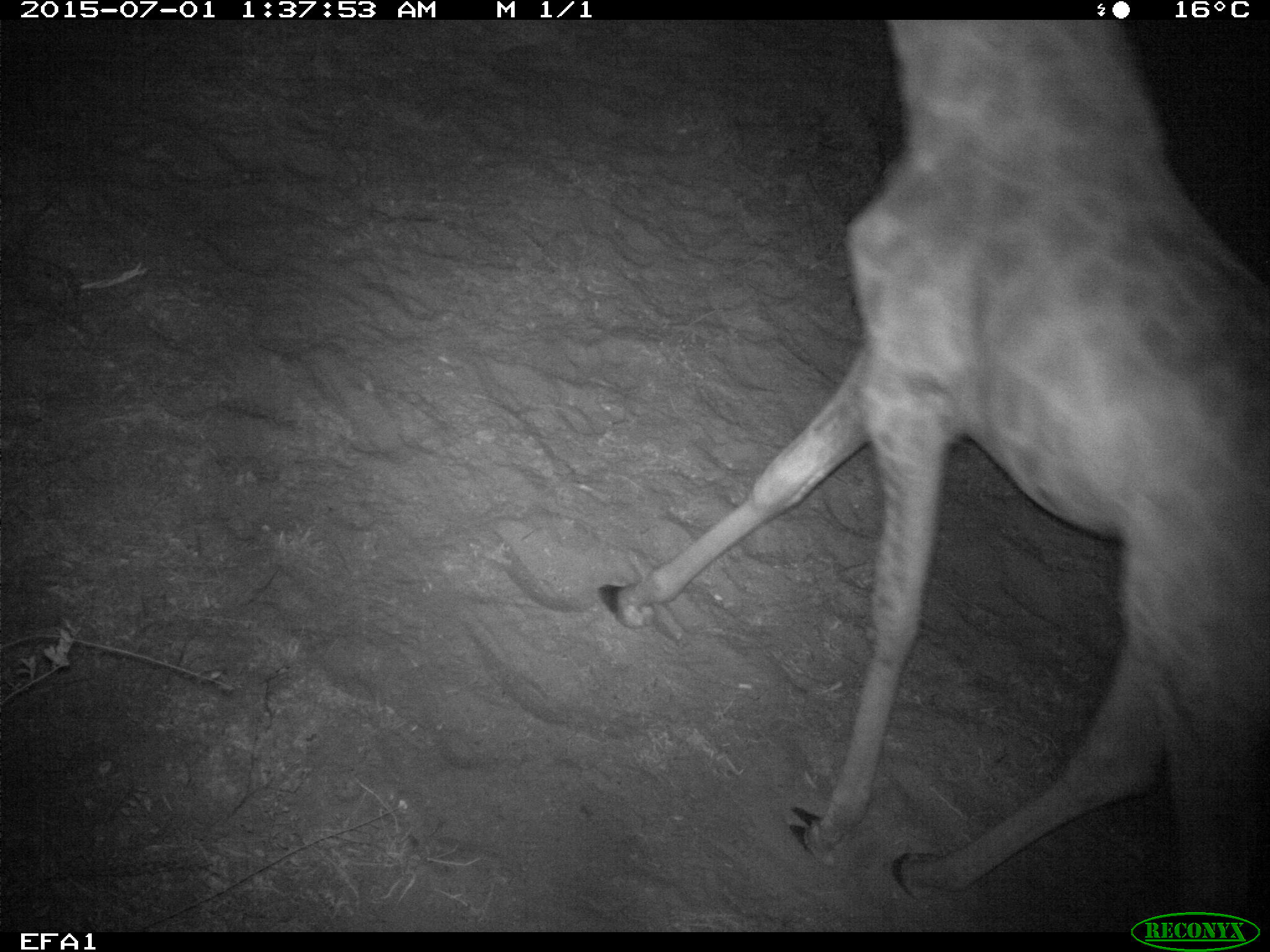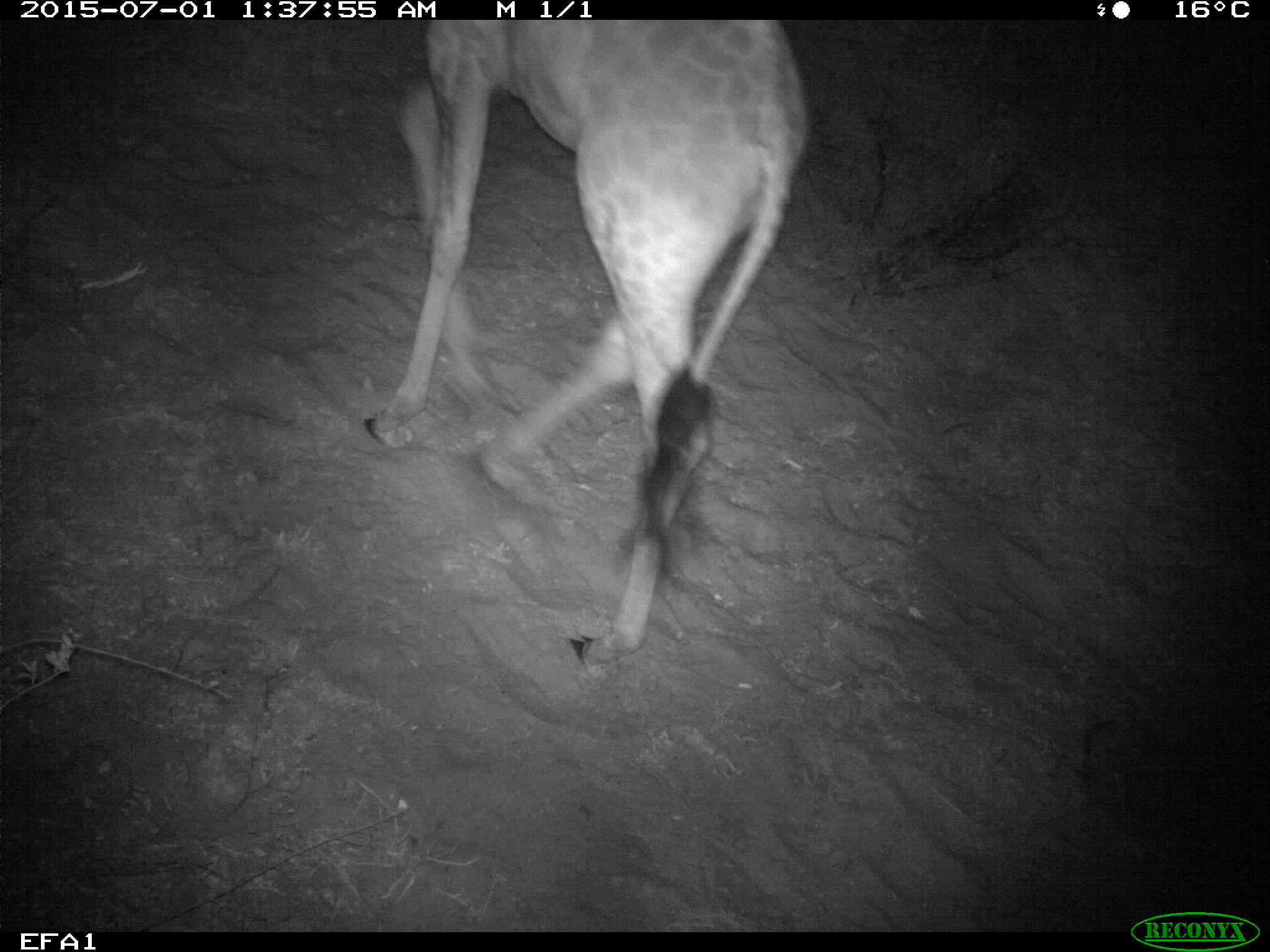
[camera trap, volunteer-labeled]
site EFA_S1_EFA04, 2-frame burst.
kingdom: Animalia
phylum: Chordata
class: Mammalia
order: Artiodactyla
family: Giraffidae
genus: Giraffa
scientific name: Giraffa camelopardalis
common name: giraffe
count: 1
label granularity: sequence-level